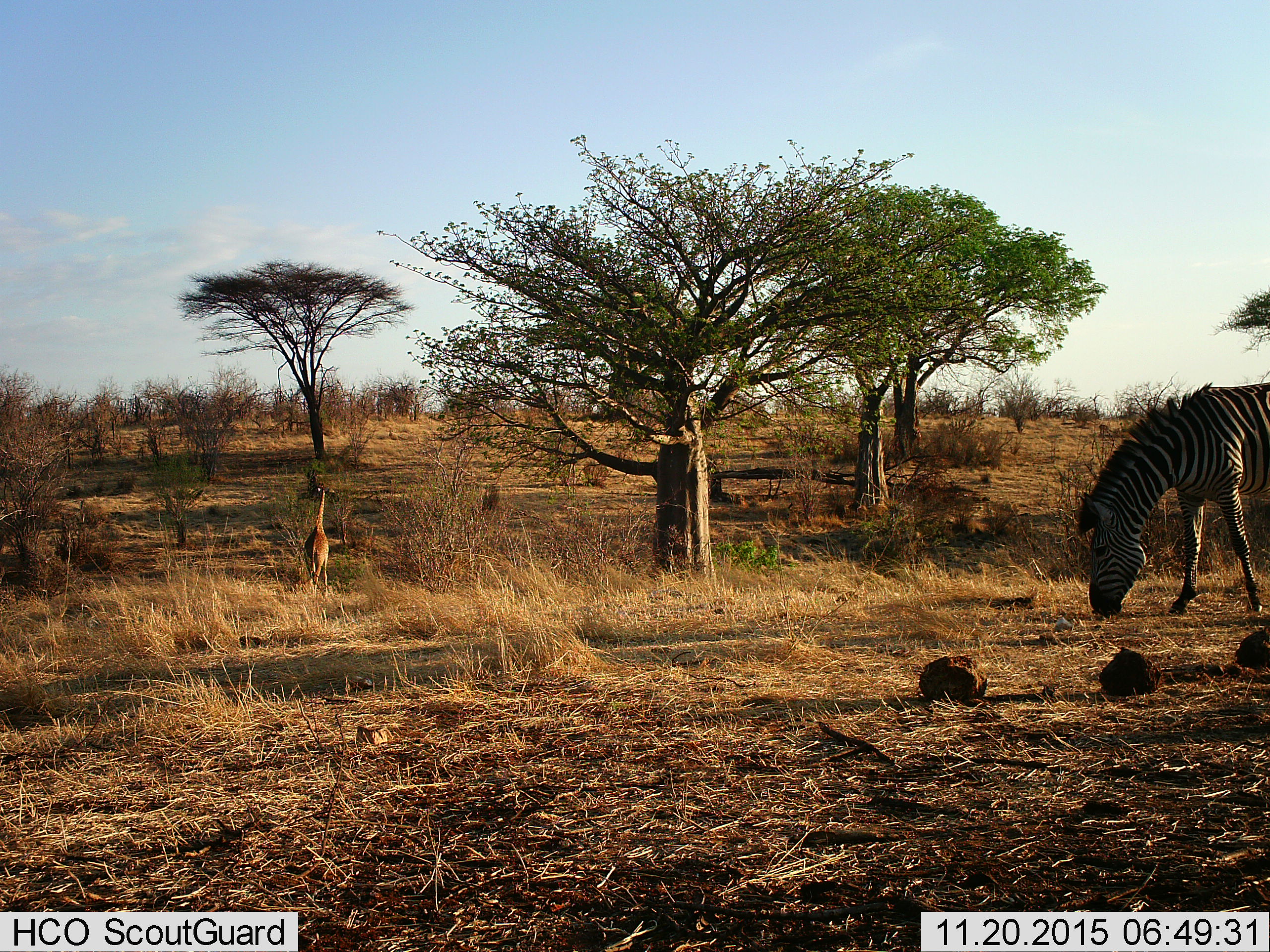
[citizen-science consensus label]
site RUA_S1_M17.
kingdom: Animalia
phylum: Chordata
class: Mammalia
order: Artiodactyla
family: Giraffidae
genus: Giraffa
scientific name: Giraffa camelopardalis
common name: giraffe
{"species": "giraffe (Giraffa camelopardalis)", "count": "1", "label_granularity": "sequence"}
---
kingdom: Animalia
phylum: Chordata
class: Mammalia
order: Perissodactyla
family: Equidae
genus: Equus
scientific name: Equus quagga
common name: plains zebra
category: zebraplains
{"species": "zebraplains (plains zebra) (Equus quagga)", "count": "1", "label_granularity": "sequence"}